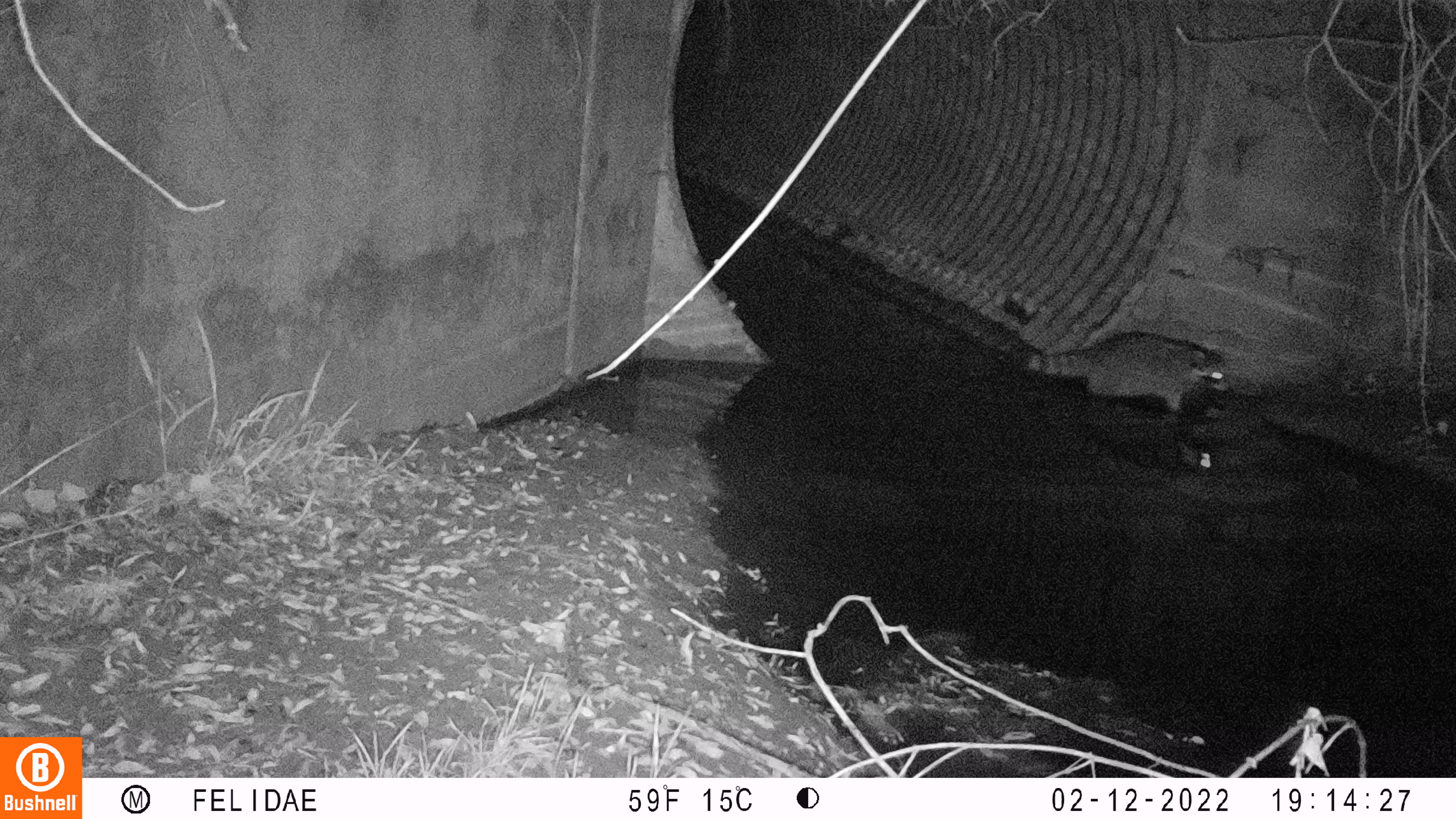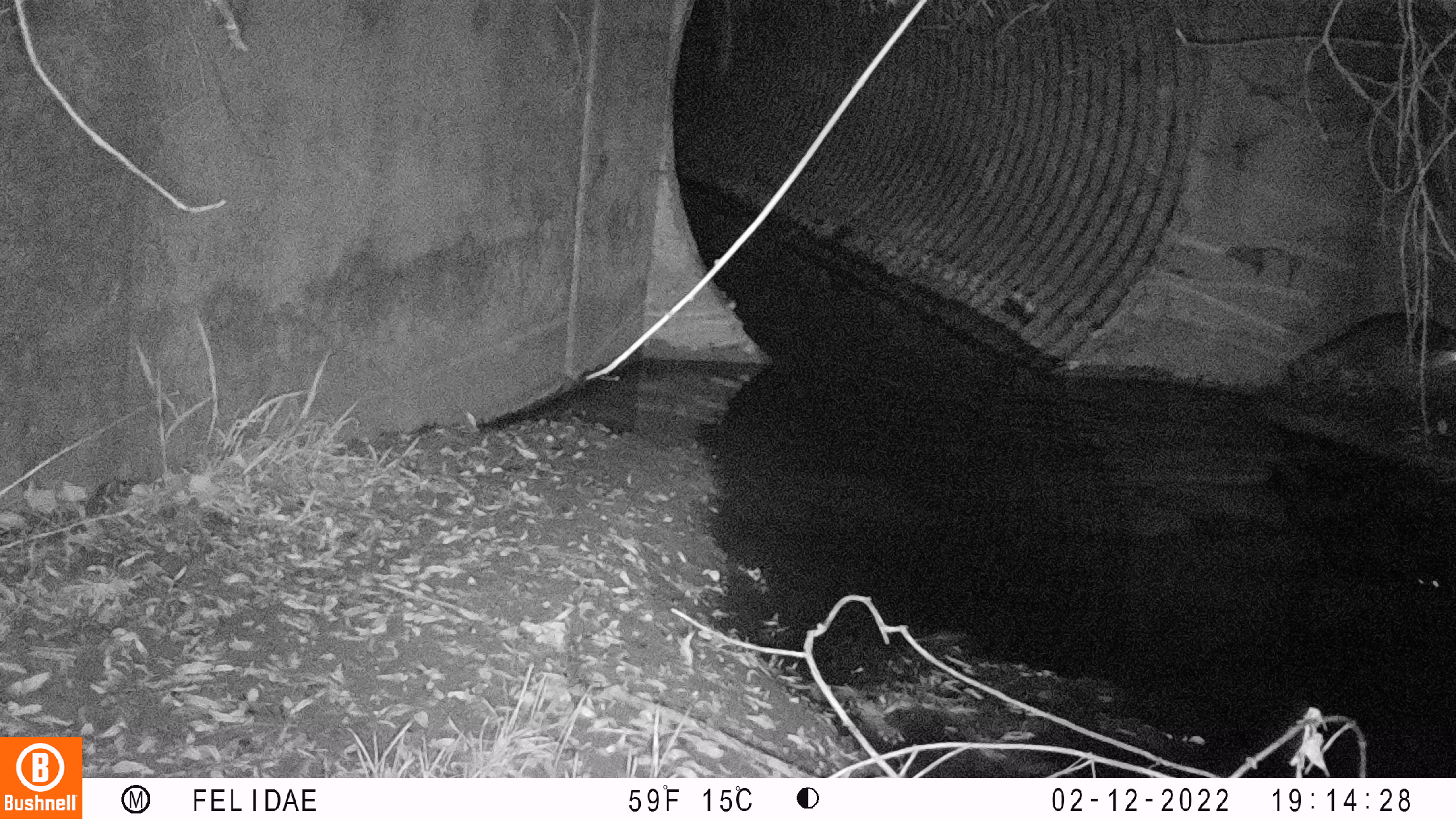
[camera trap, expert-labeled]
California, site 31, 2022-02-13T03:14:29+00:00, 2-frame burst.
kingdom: Animalia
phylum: Chordata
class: Mammalia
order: Carnivora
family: Procyonidae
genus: Procyon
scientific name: Procyon lotor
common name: raccoon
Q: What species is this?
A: Raccoon (Procyon lotor).